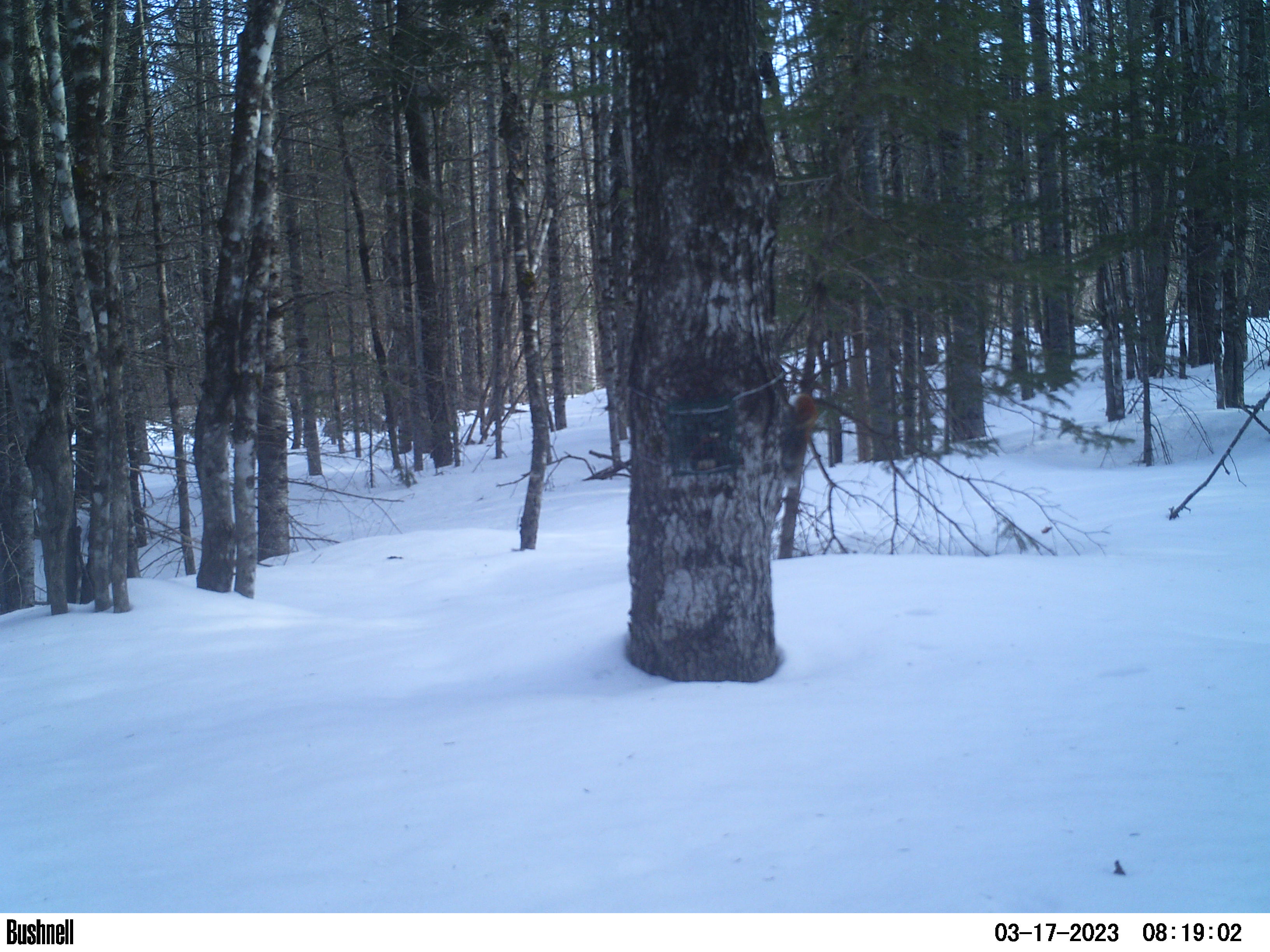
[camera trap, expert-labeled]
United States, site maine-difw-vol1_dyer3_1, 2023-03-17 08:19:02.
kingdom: Animalia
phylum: Chordata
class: Mammalia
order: Rodentia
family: Sciuridae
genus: Tamiasciurus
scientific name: Tamiasciurus hudsonicus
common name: red squirrel